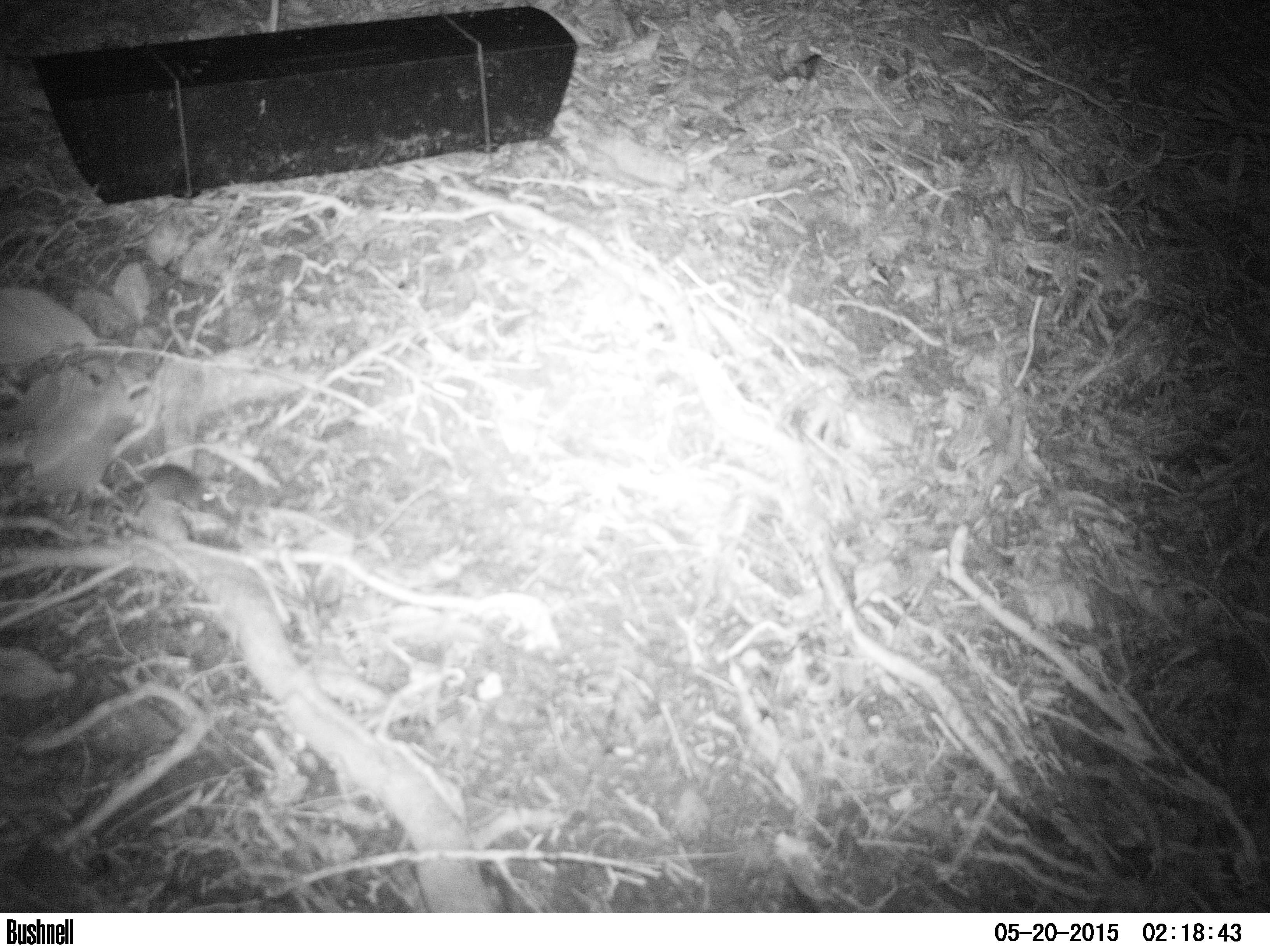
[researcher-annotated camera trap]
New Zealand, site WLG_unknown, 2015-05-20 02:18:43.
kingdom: Animalia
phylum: Chordata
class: Mammalia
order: Rodentia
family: Muridae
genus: Mus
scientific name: Mus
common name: mouse